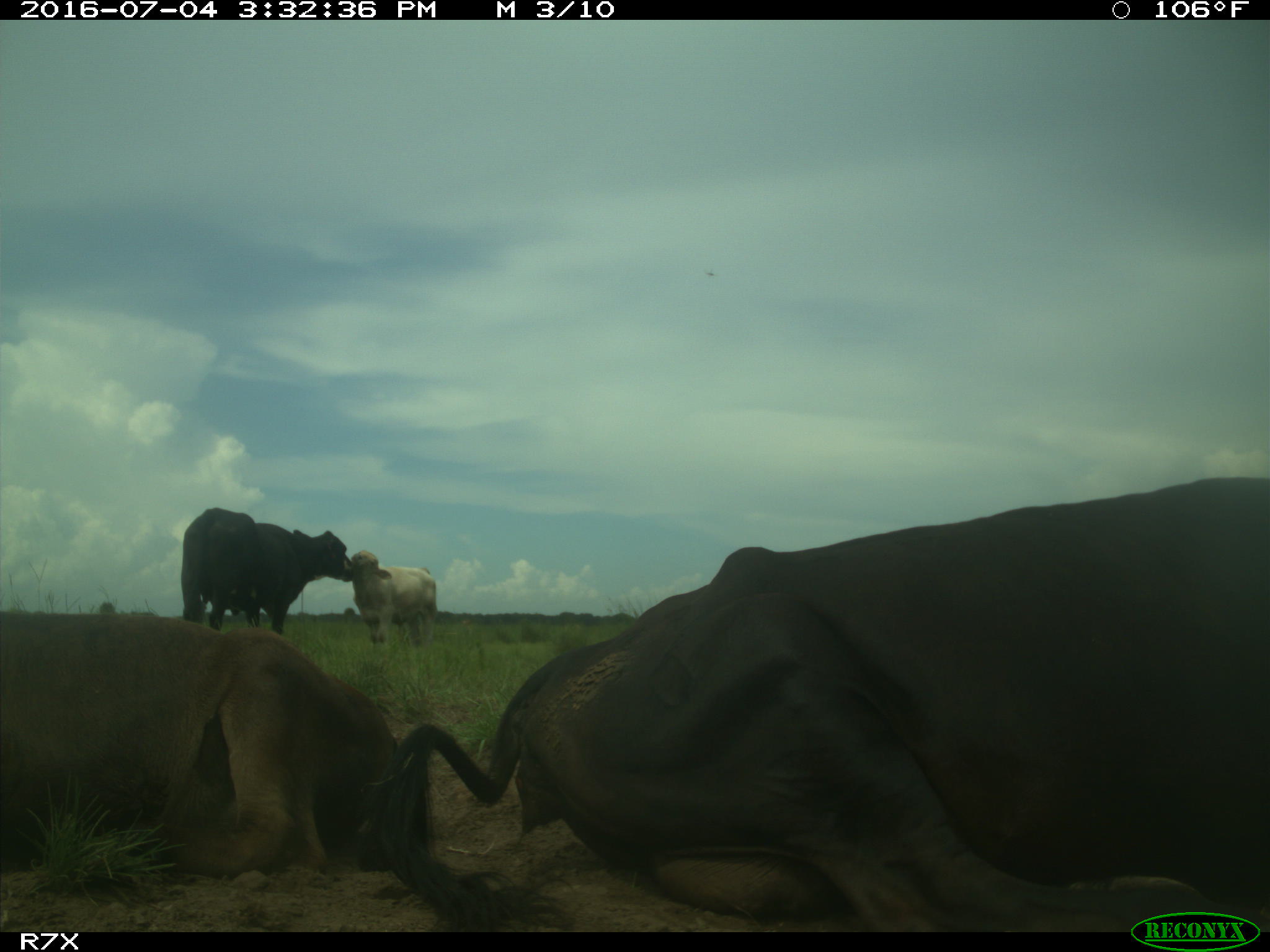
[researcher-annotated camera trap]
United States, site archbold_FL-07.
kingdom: Animalia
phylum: Chordata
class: Mammalia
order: Artiodactyla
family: Bovidae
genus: Bos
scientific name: Bos taurus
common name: domestic cow